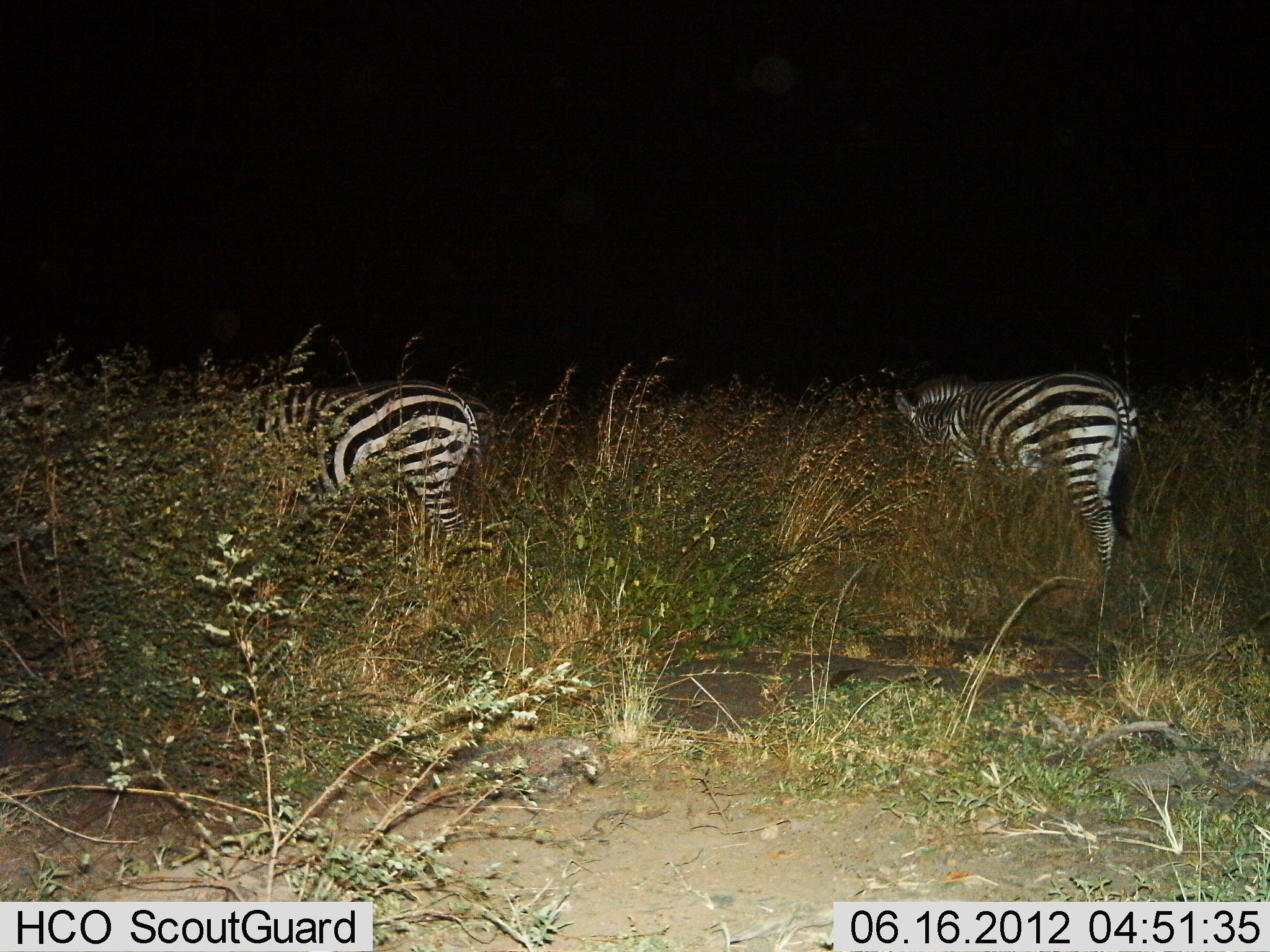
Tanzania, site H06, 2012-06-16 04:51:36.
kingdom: Animalia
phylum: Chordata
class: Mammalia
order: Perissodactyla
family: Equidae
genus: Equus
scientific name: Equus quagga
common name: plains zebra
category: zebra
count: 2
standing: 60%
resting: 0%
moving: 0%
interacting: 0%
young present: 0%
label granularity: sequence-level